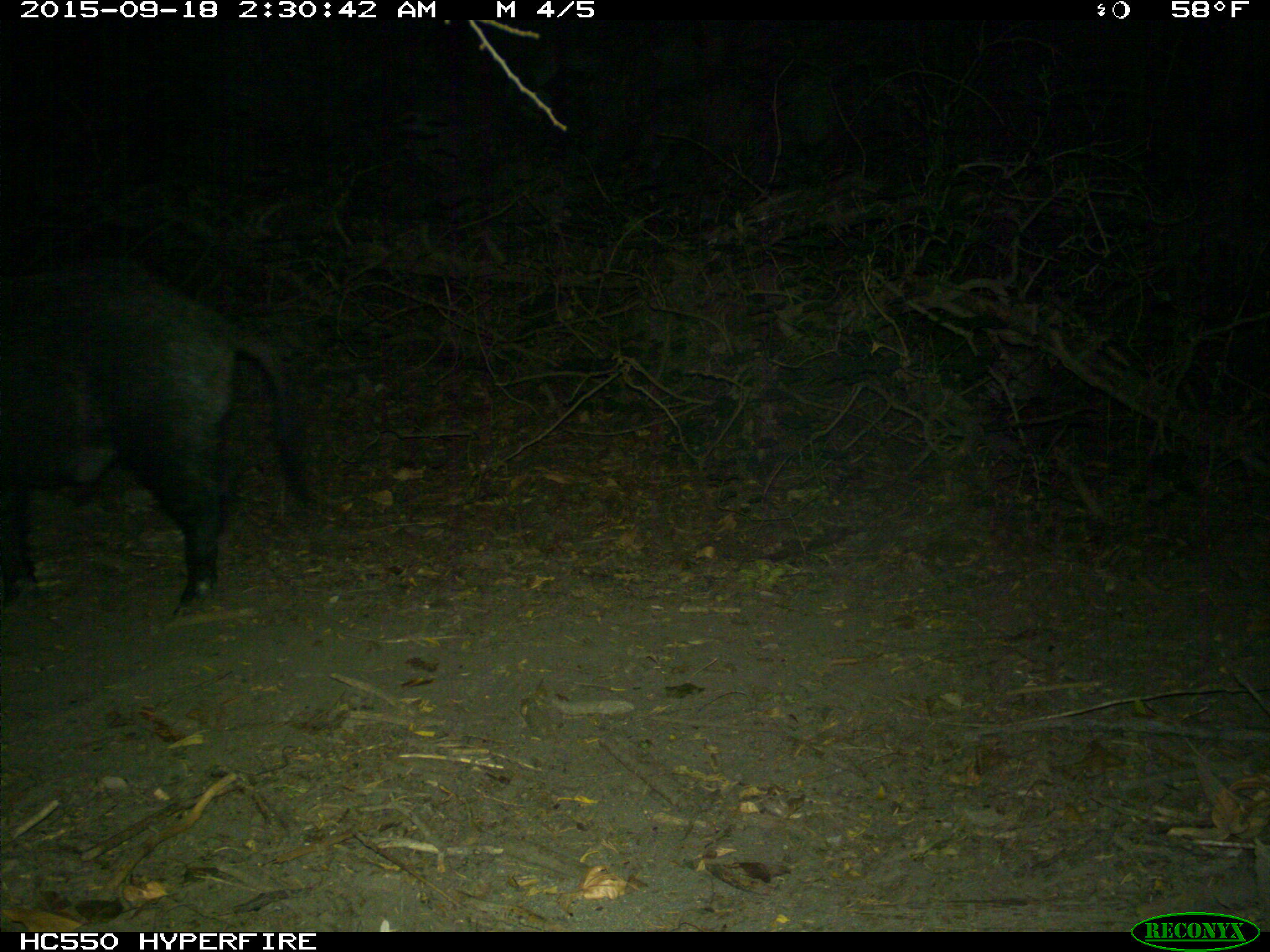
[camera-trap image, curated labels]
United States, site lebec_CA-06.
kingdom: Animalia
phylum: Chordata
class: Mammalia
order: Artiodactyla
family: Suidae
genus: Sus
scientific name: Sus scrofa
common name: wild boar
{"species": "Sus scrofa (wild boar)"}